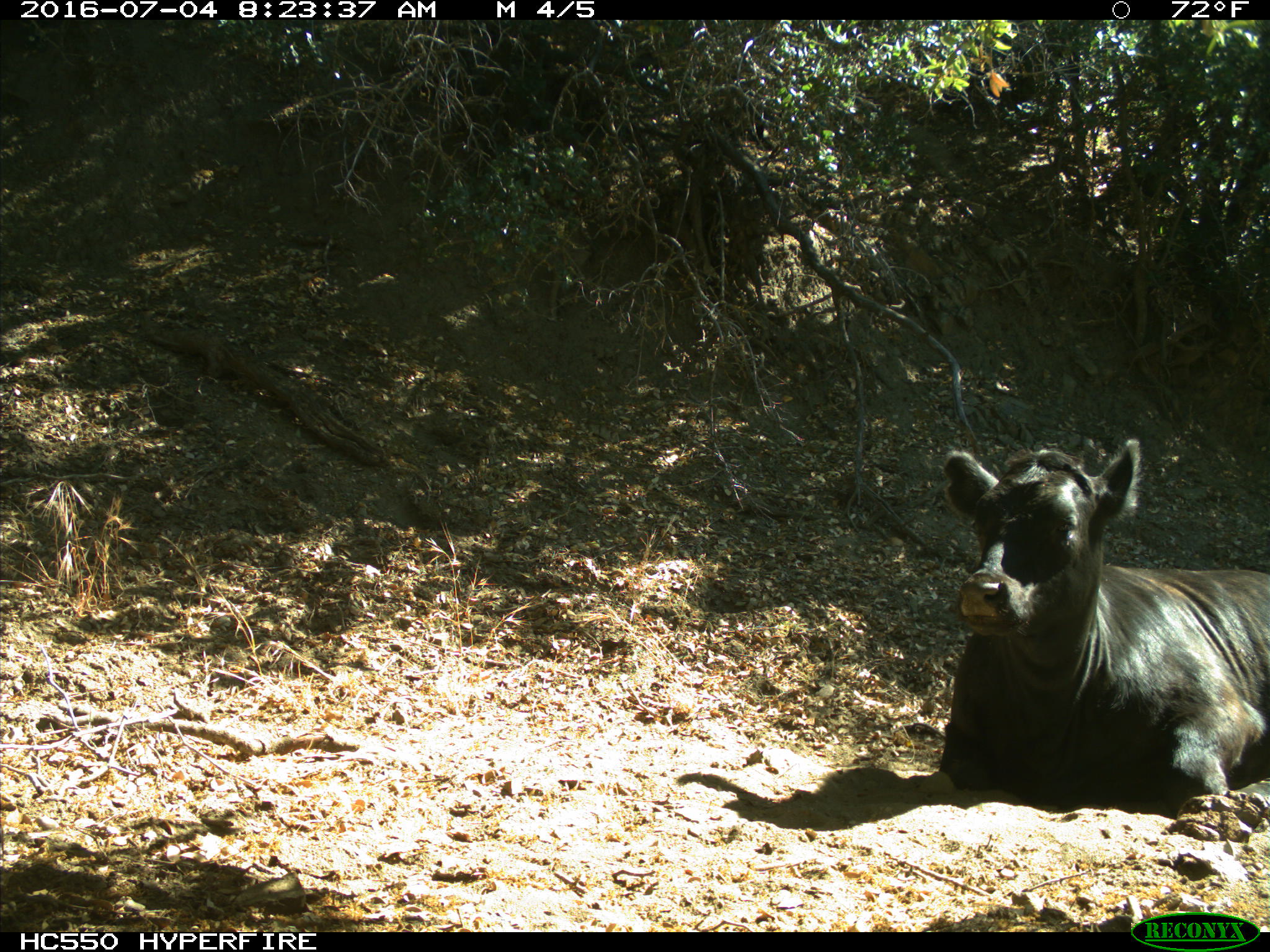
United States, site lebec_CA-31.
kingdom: Animalia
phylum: Chordata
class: Mammalia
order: Artiodactyla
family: Bovidae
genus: Bos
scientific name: Bos taurus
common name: domestic cow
Bos taurus (domestic cow).